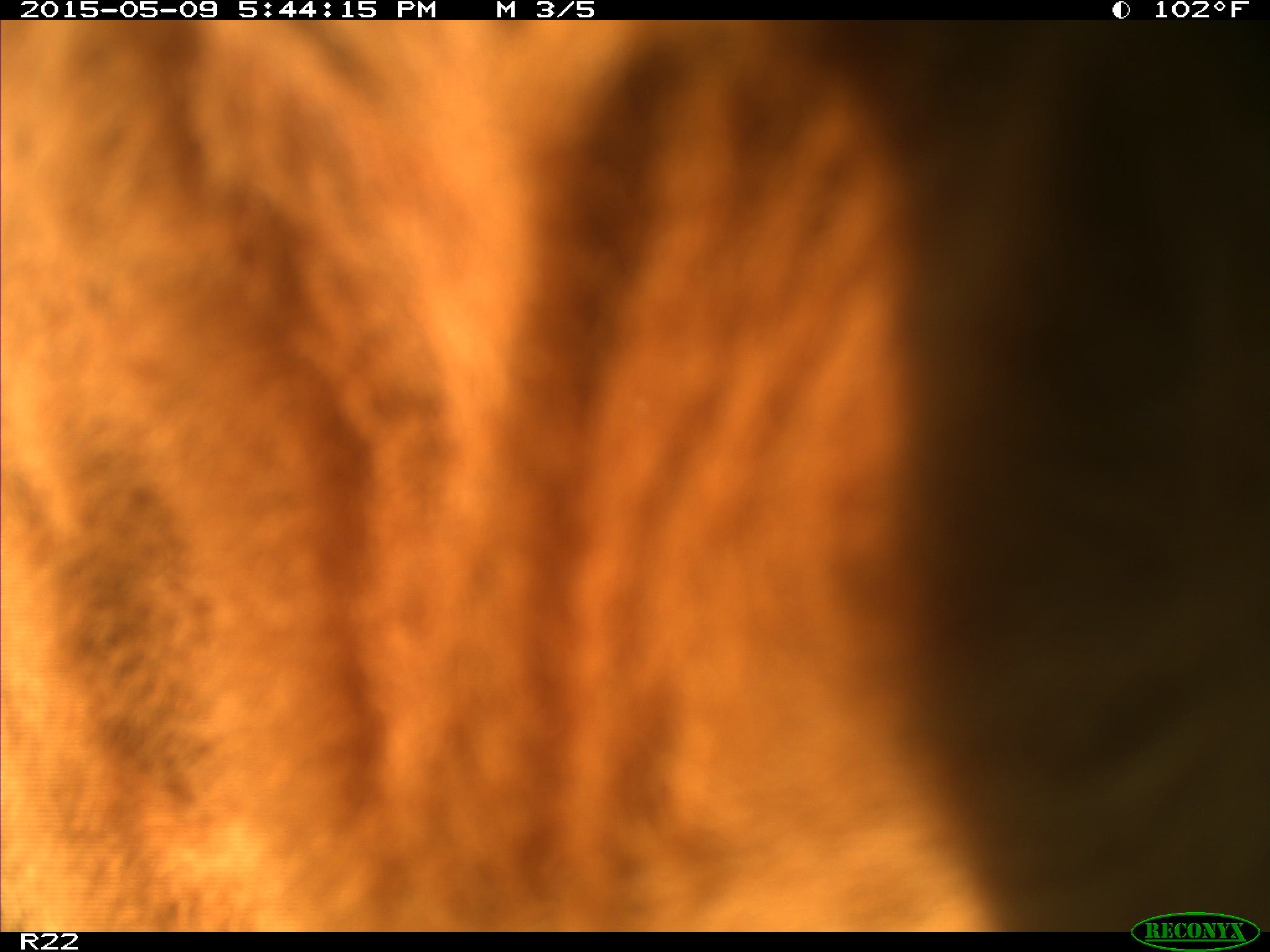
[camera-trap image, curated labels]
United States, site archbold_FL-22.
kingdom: Animalia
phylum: Chordata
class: Mammalia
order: Artiodactyla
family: Bovidae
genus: Bos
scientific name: Bos taurus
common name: domestic cow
Bos taurus (domestic cow).